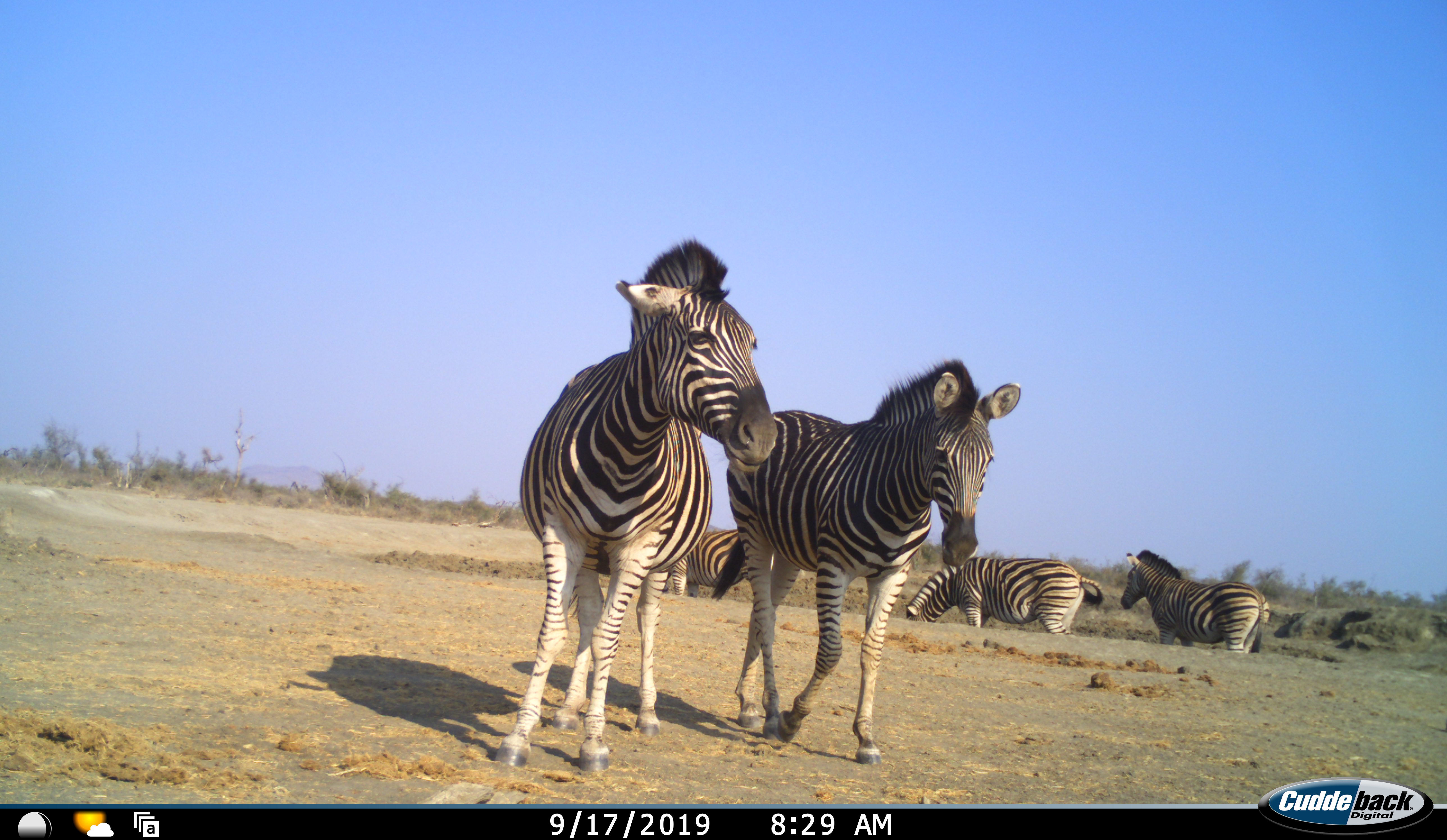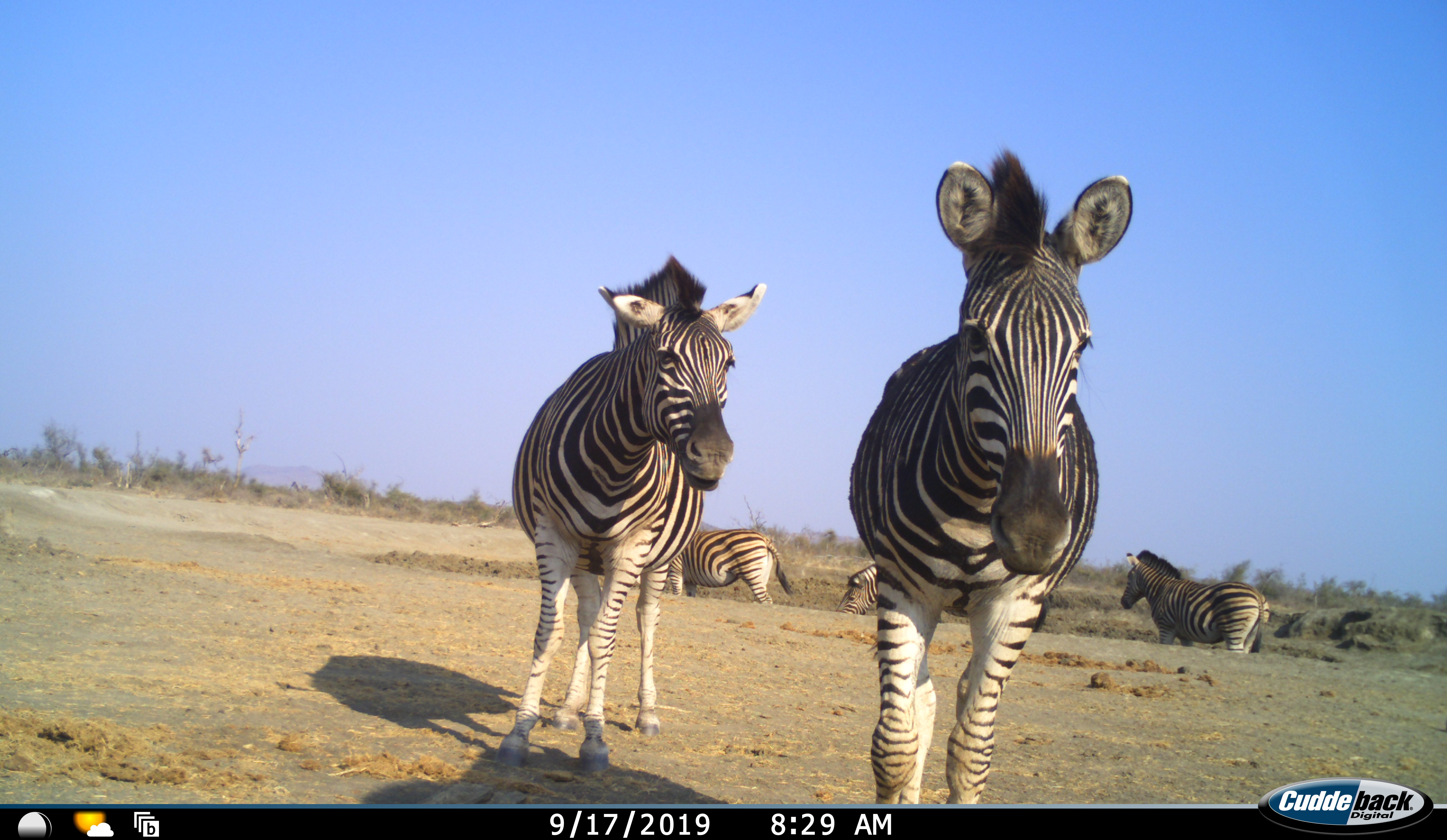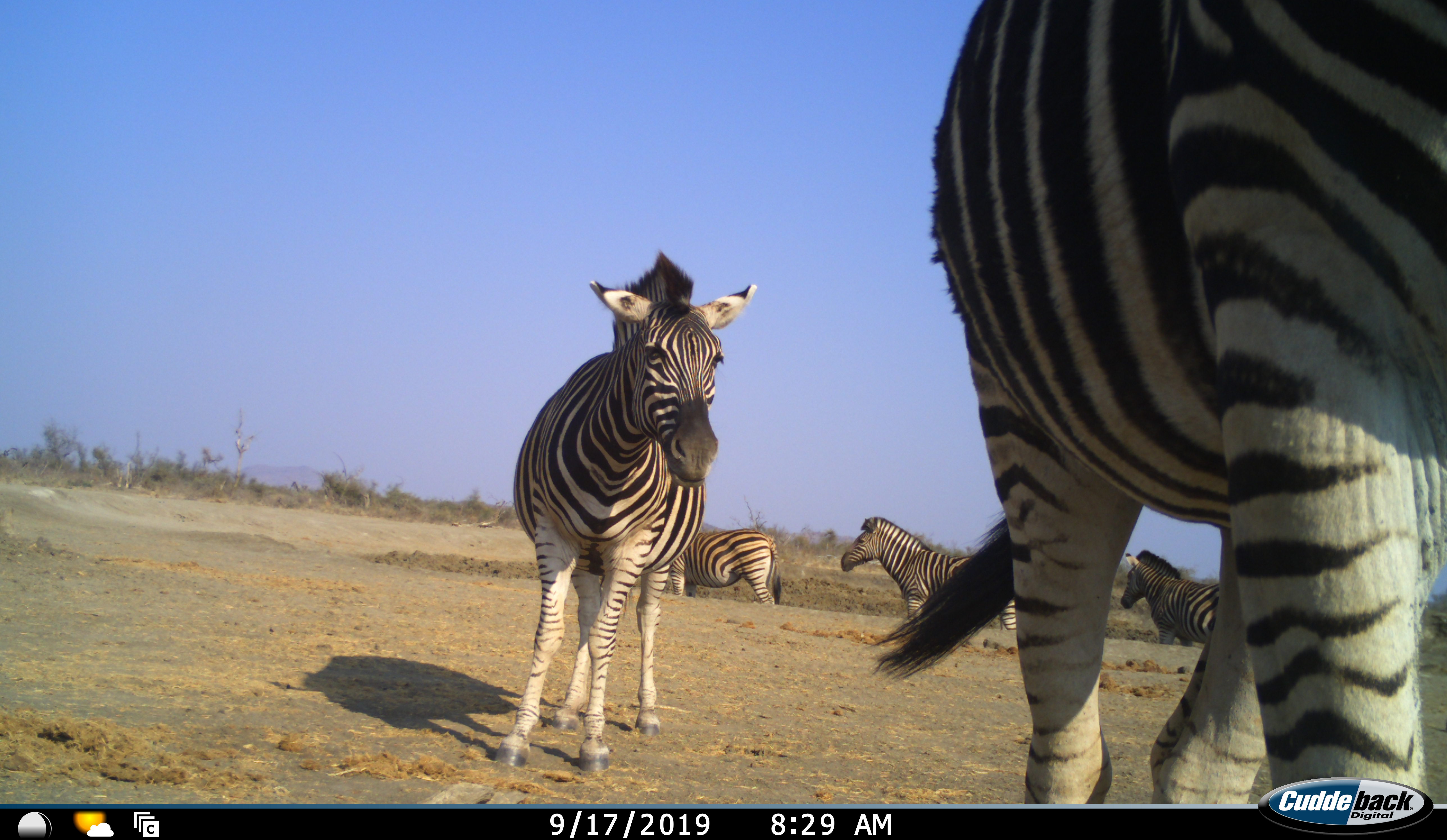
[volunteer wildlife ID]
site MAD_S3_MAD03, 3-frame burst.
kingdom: Animalia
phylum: Chordata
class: Mammalia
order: Perissodactyla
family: Equidae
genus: Equus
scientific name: Equus quagga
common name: plains zebra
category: zebraplains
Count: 5.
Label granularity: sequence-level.